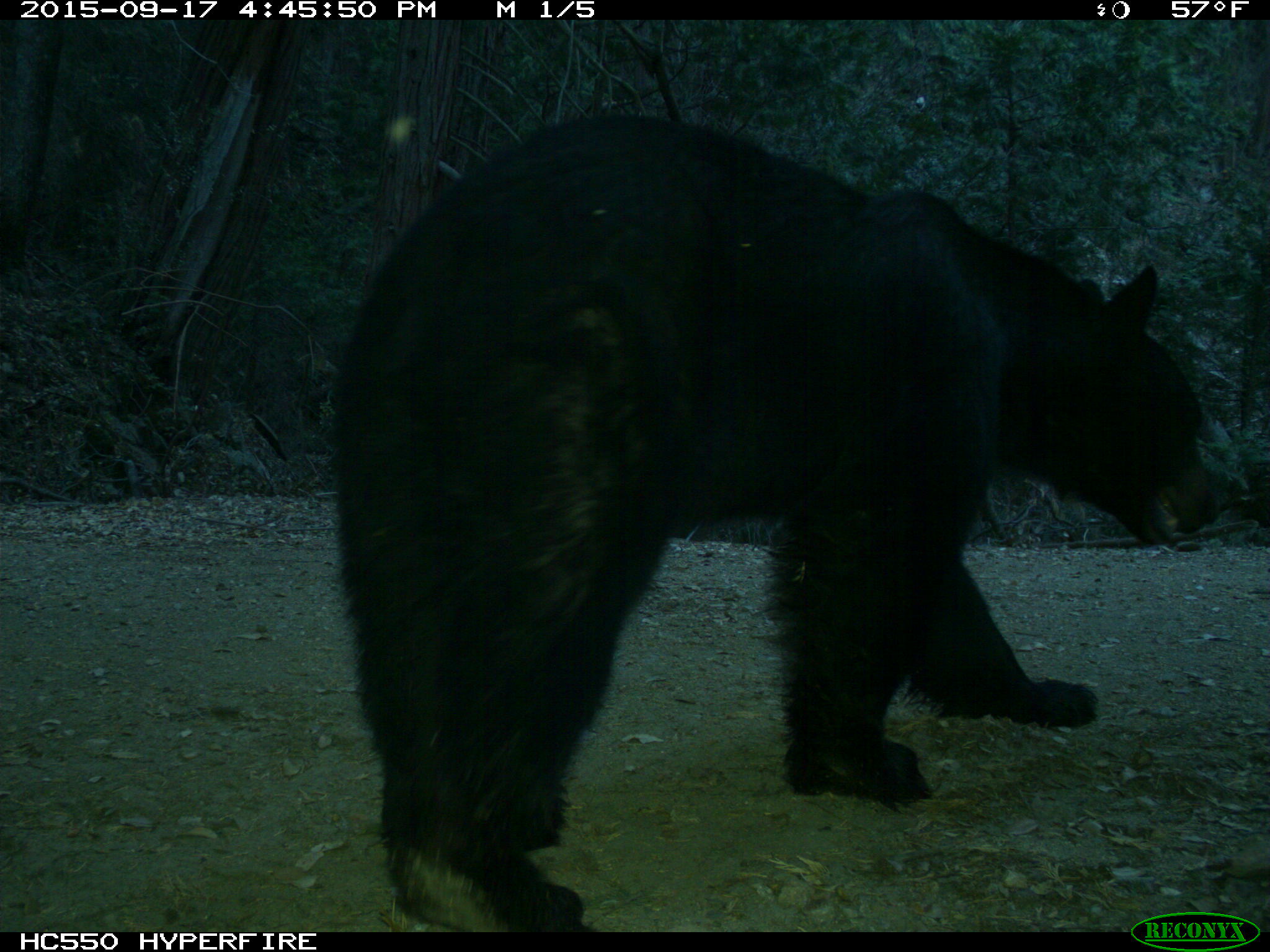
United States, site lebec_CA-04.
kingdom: Animalia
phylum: Chordata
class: Mammalia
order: Carnivora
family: Ursidae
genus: Ursus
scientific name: Ursus americanus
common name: american black bear